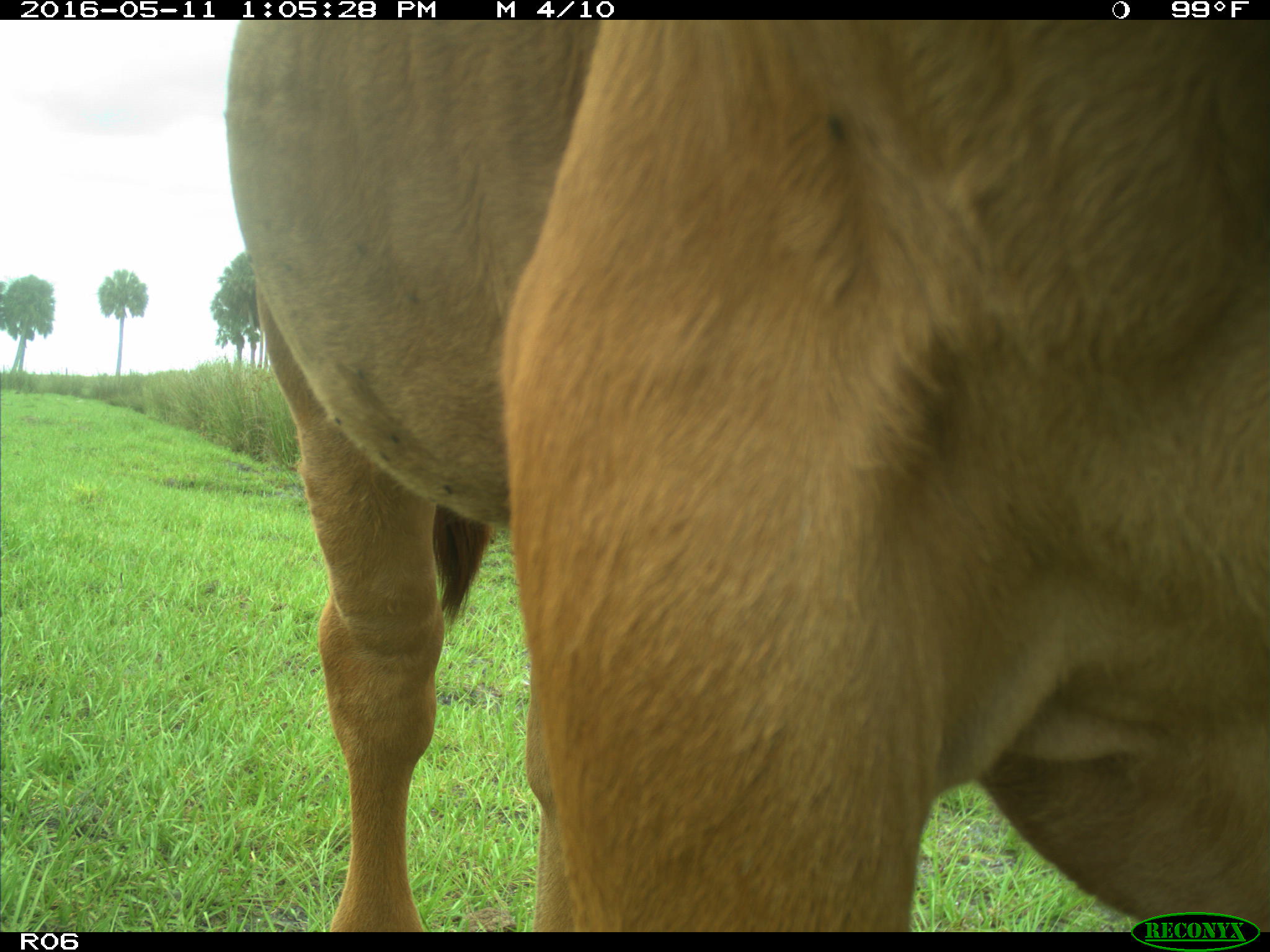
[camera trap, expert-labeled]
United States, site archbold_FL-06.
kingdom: Animalia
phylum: Chordata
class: Mammalia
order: Artiodactyla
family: Bovidae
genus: Bos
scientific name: Bos taurus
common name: domestic cow